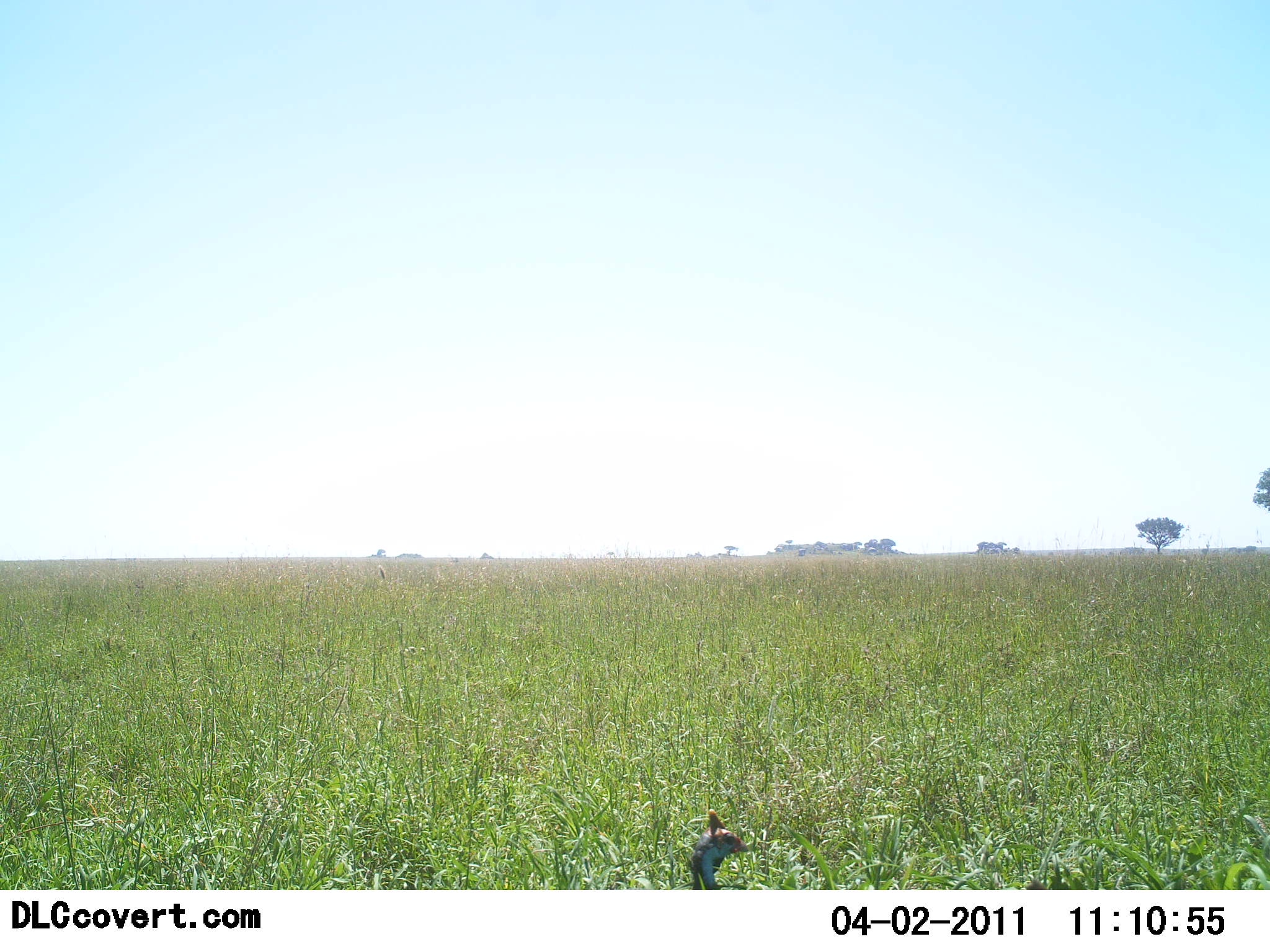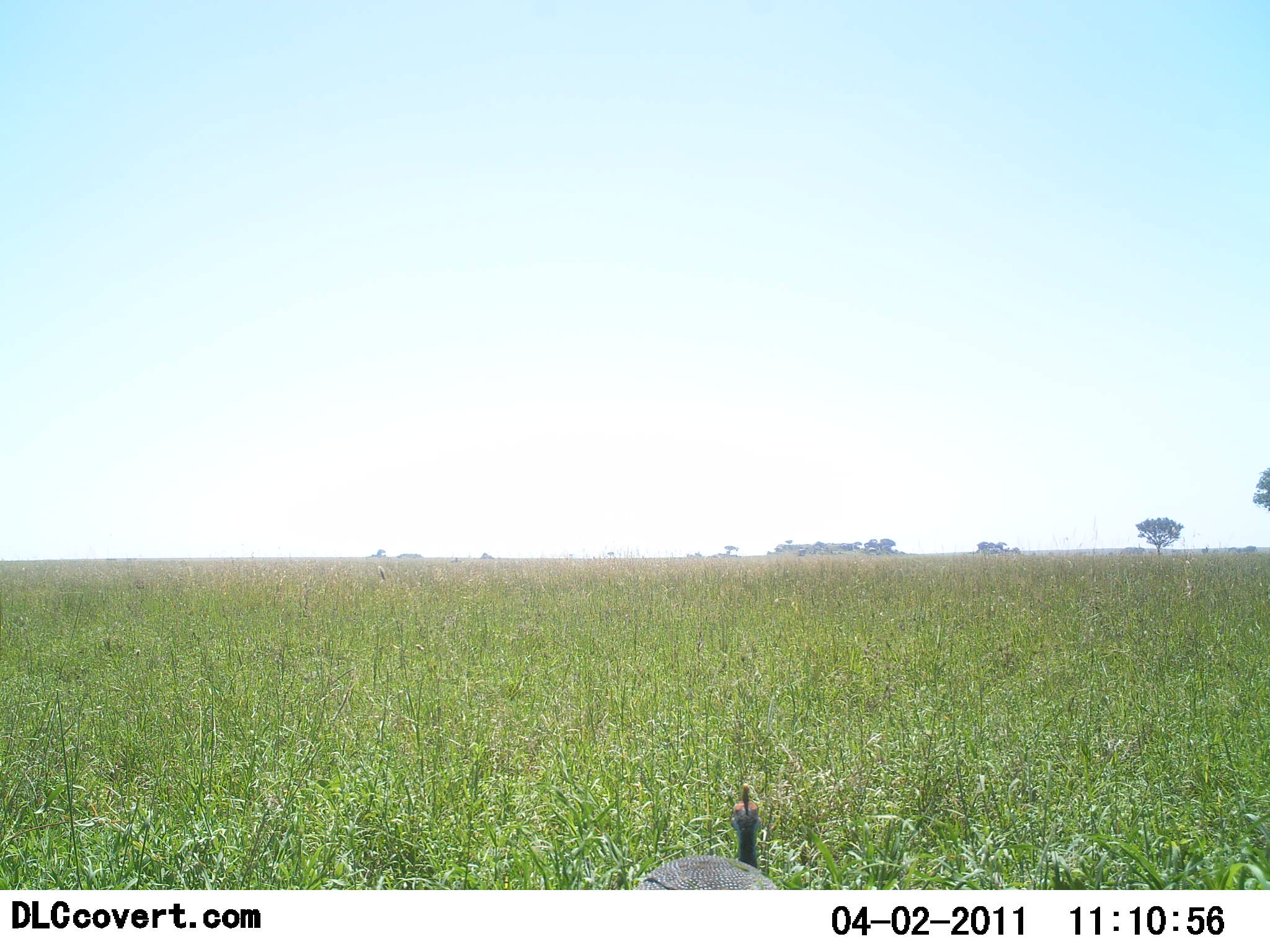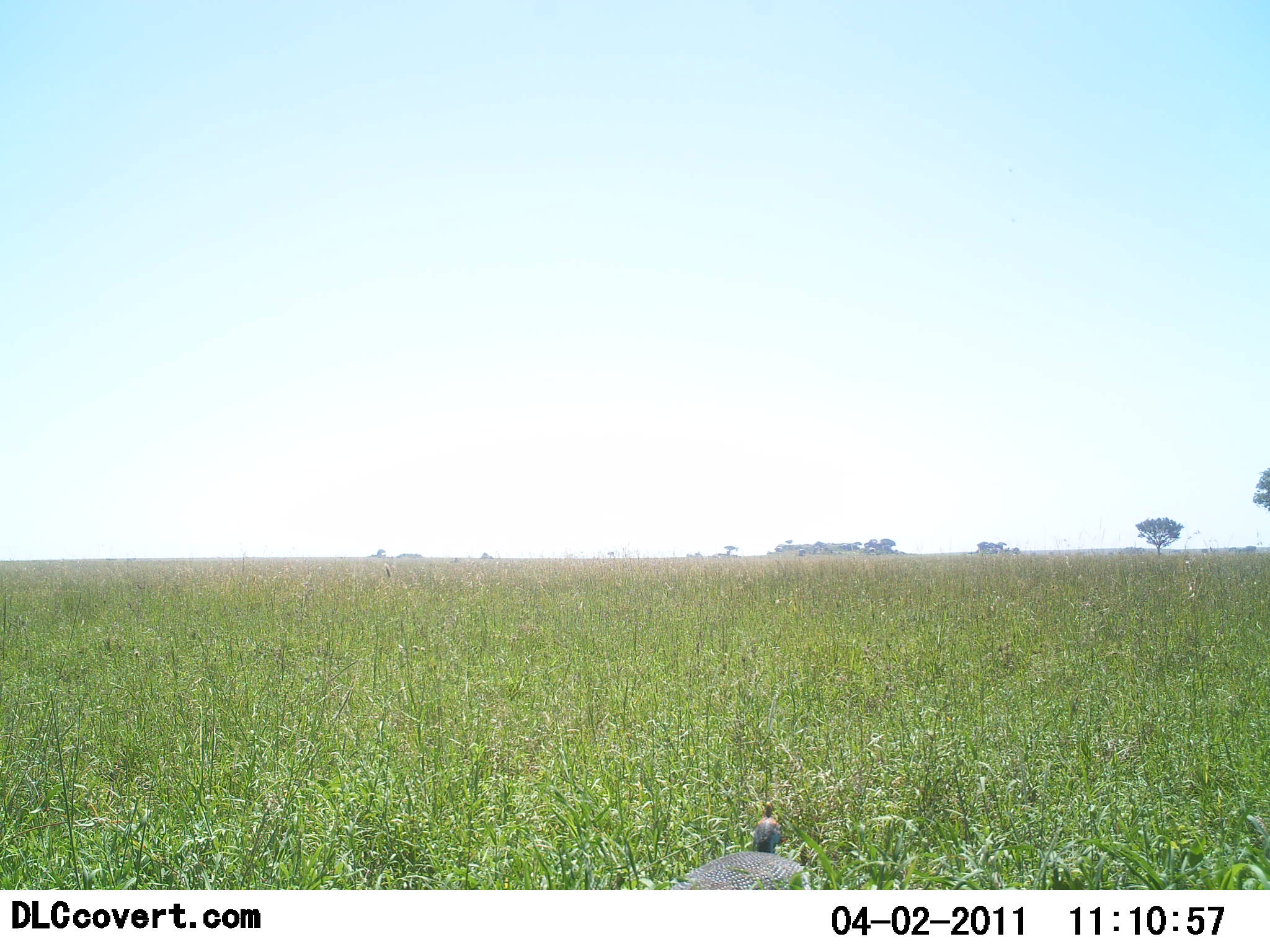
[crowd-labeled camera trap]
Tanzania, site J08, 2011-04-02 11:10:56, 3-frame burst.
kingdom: Animalia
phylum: Chordata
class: Aves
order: Galliformes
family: Numididae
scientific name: Numididae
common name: guinea fowl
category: guineafowl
Guineafowl (guinea fowl) (Numididae), count 1. Behavior (volunteer vote fractions): standing 50%, resting 0%, moving 50%, interacting 0%. Young present (vote fraction): 0%. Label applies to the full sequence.